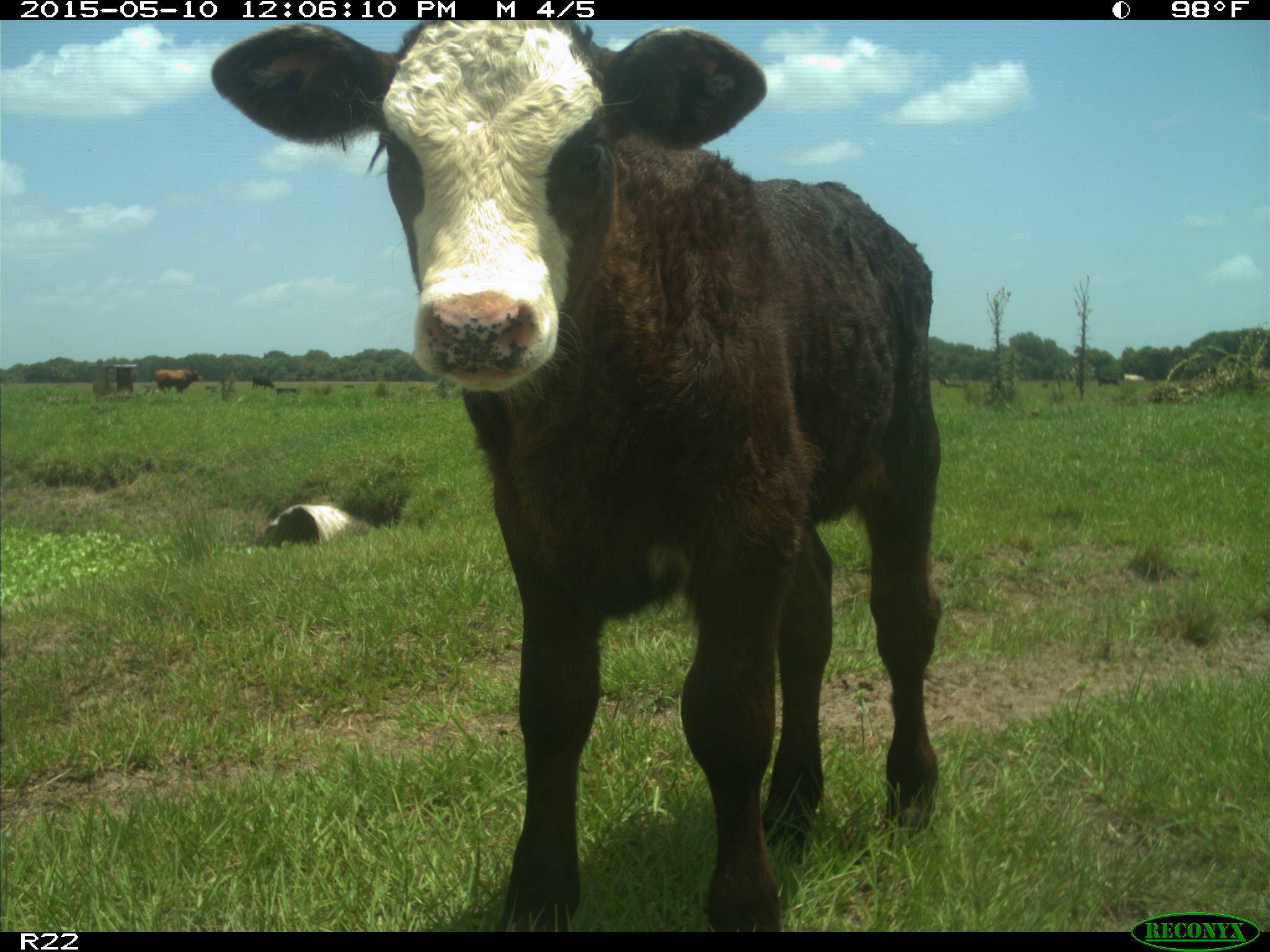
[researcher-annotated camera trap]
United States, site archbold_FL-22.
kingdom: Animalia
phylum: Chordata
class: Mammalia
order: Artiodactyla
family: Bovidae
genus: Bos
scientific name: Bos taurus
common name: domestic cow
Bos taurus (domestic cow).